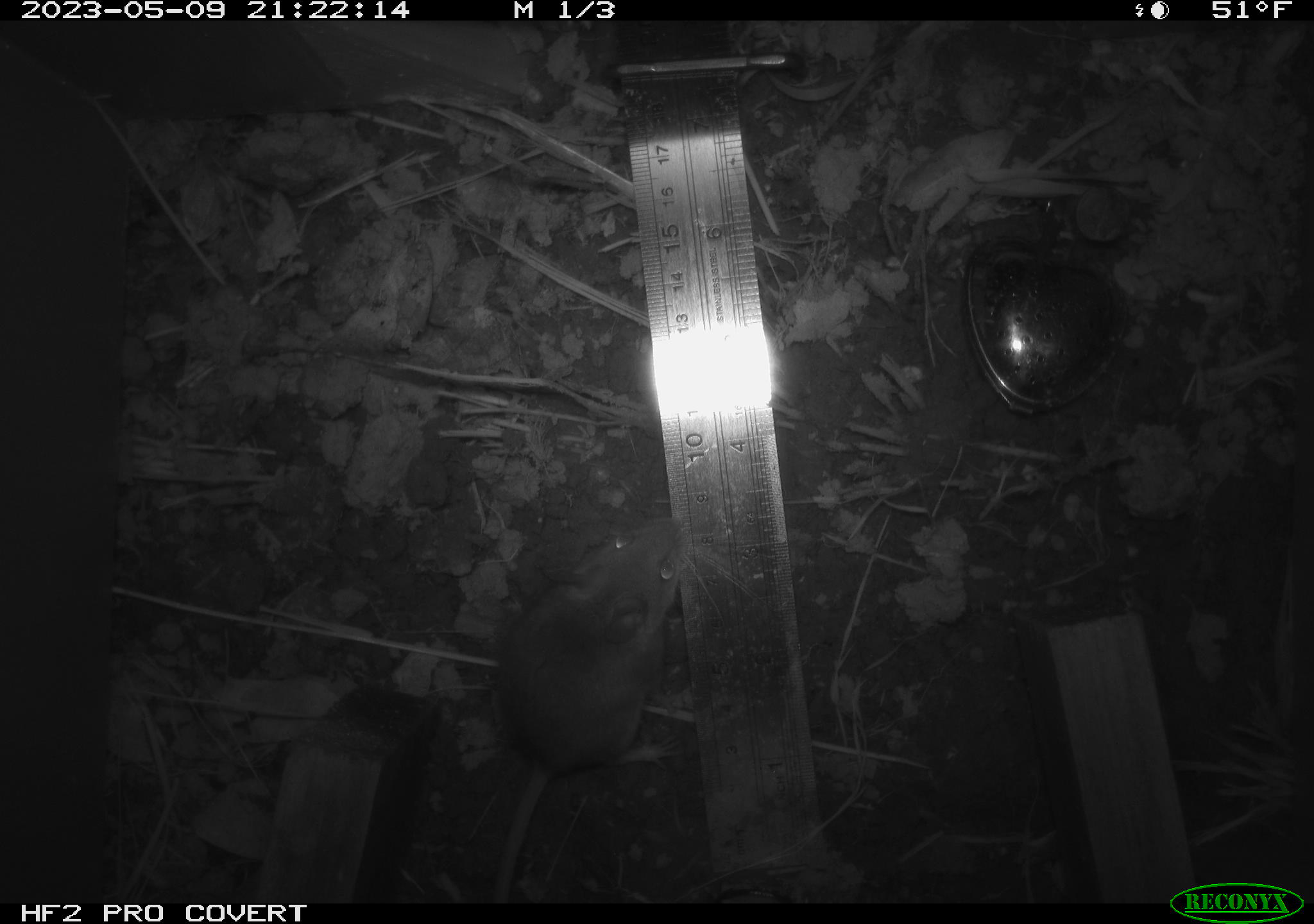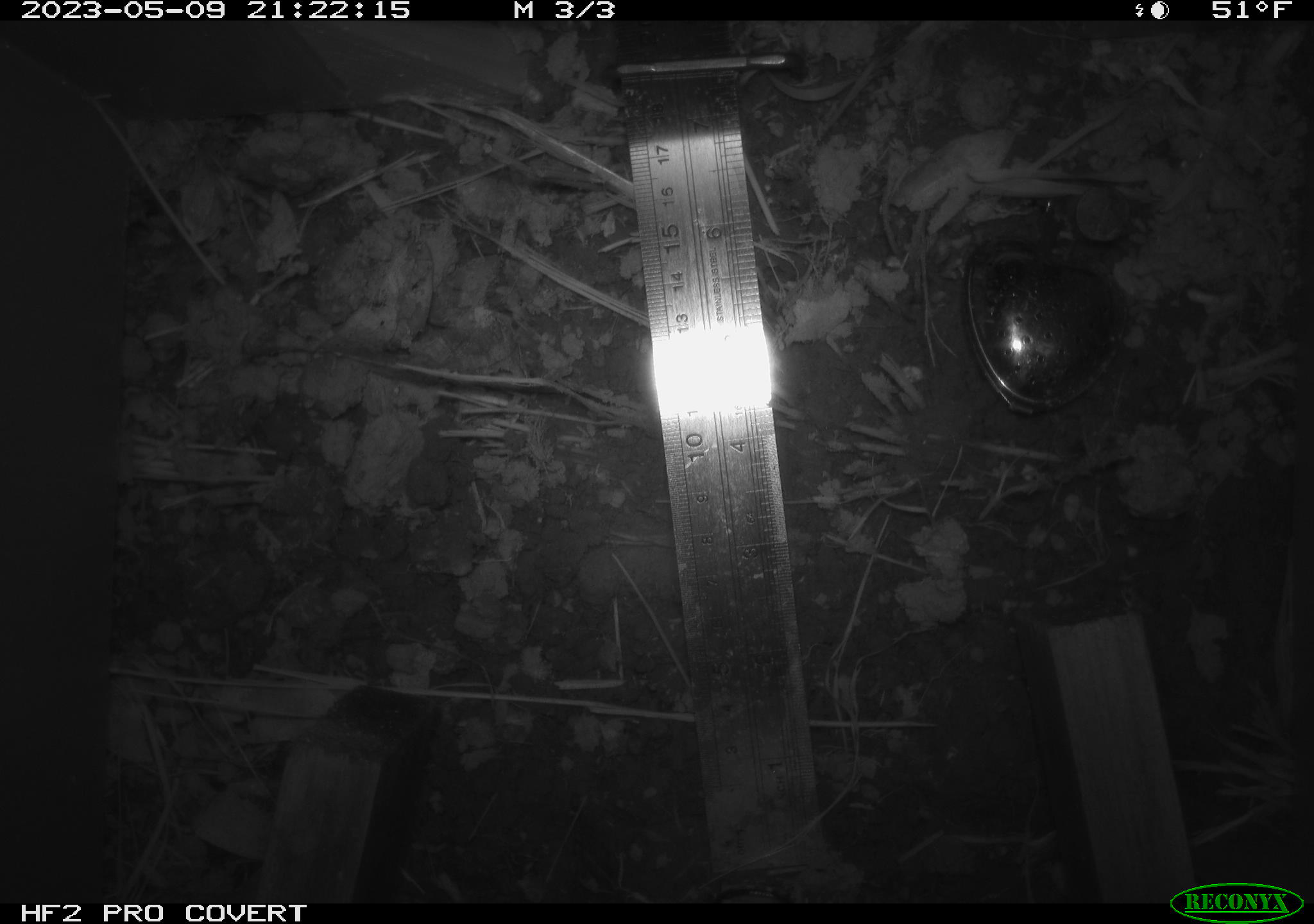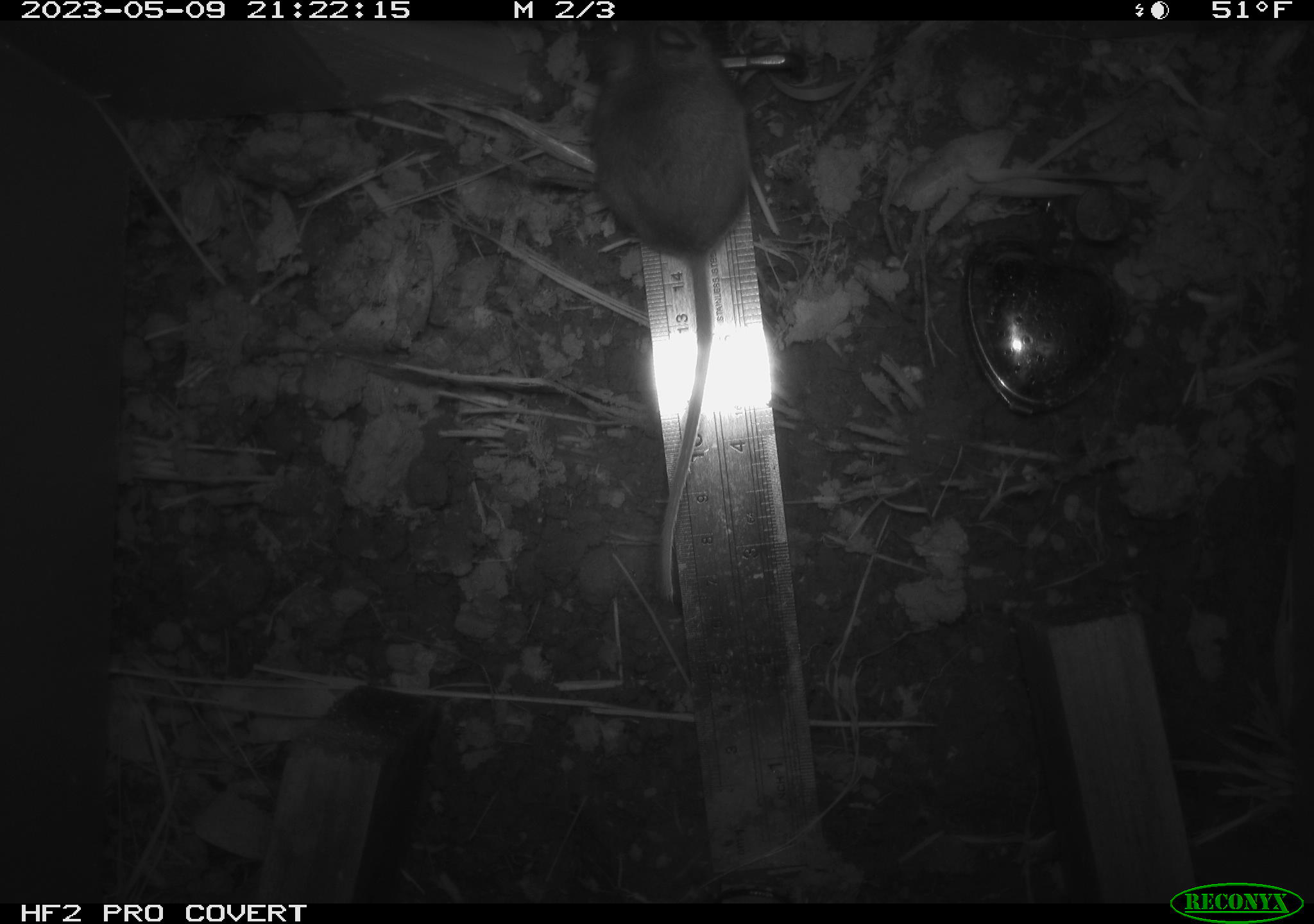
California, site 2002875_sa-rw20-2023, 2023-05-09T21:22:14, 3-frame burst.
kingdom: Animalia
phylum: Chordata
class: Mammalia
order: Rodentia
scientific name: Rodentia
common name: mouse species